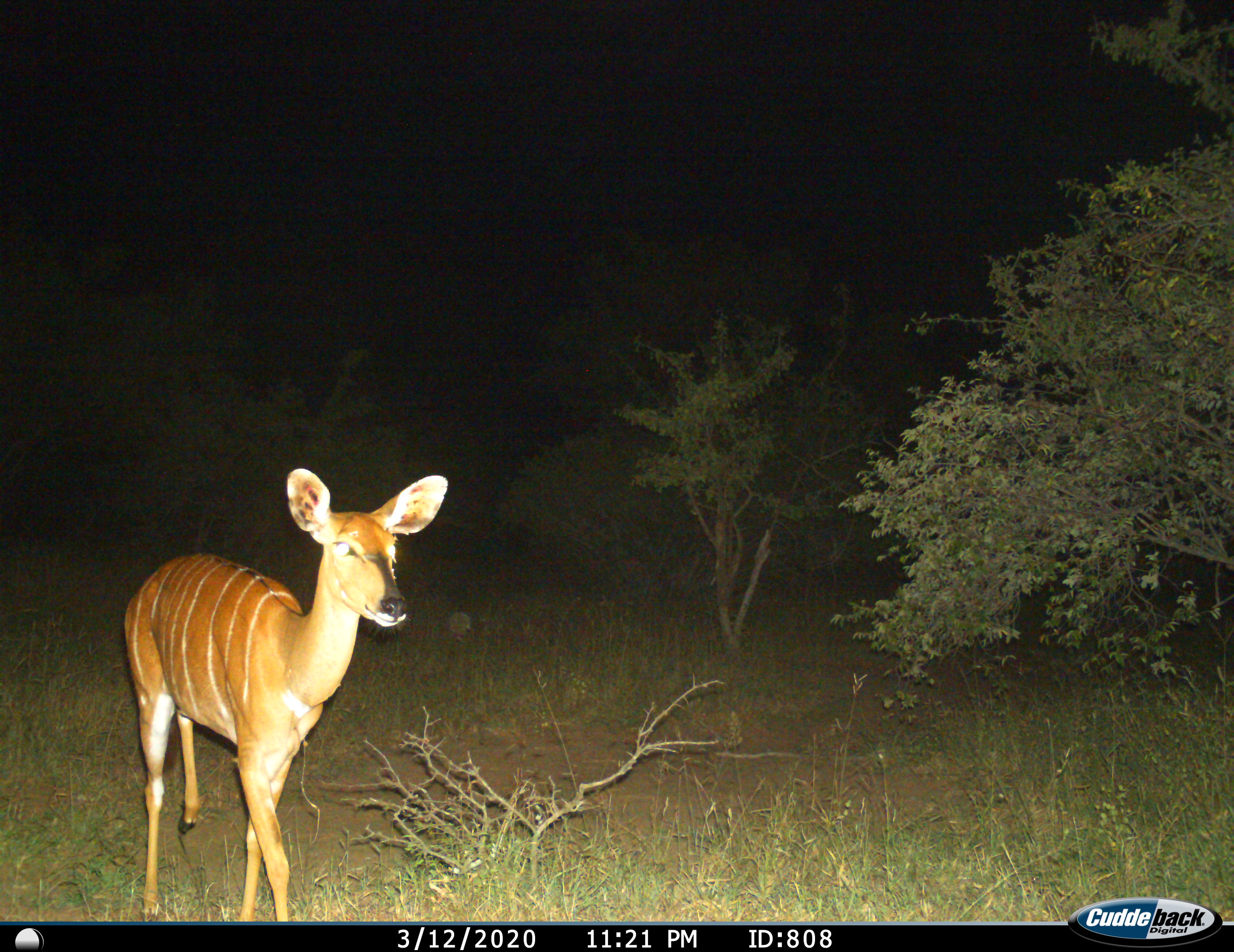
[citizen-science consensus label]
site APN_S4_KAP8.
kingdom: Animalia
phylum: Chordata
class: Mammalia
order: Artiodactyla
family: Bovidae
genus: Tragelaphus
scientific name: Tragelaphus angasii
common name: nyala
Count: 1.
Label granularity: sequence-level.